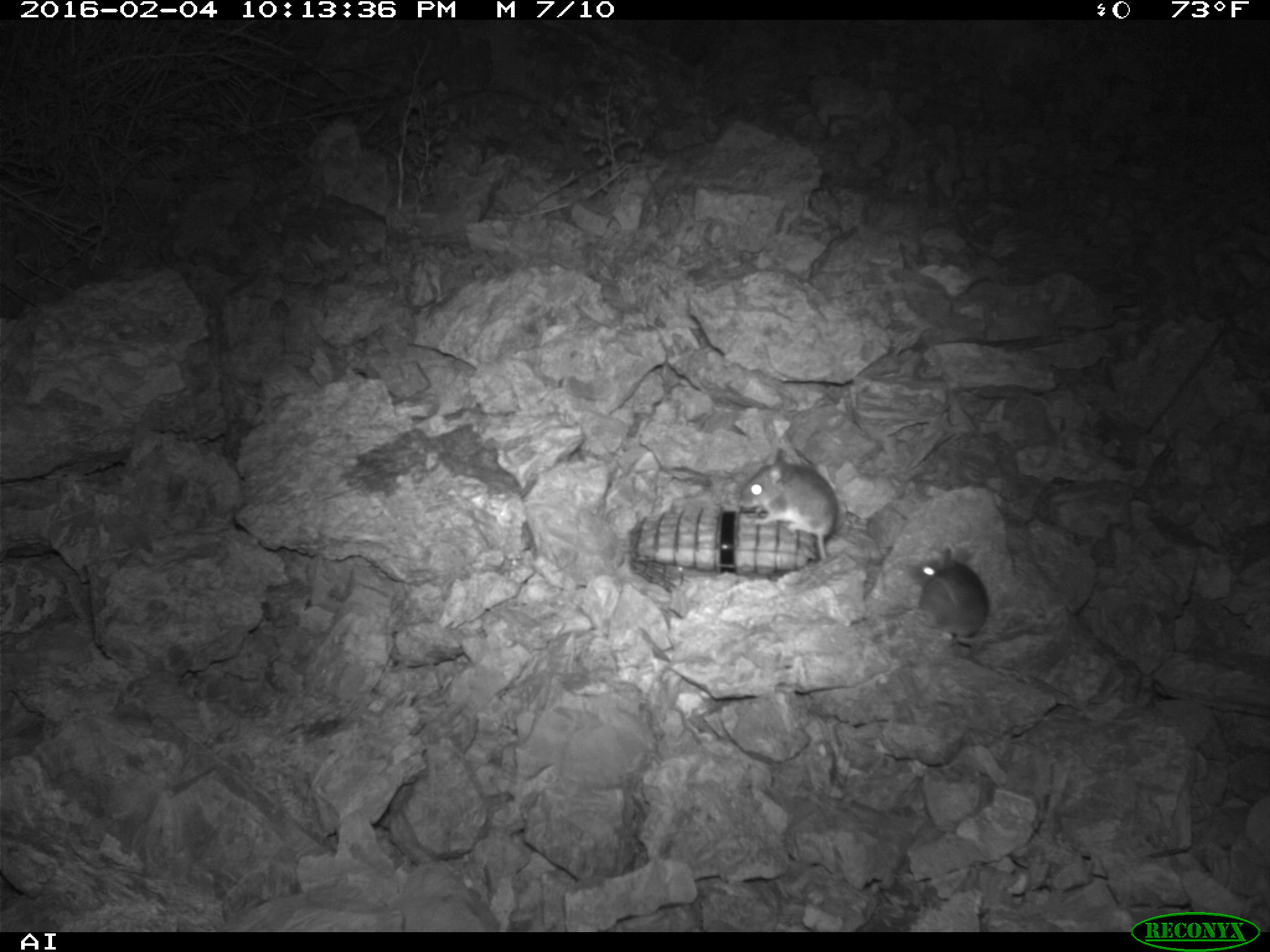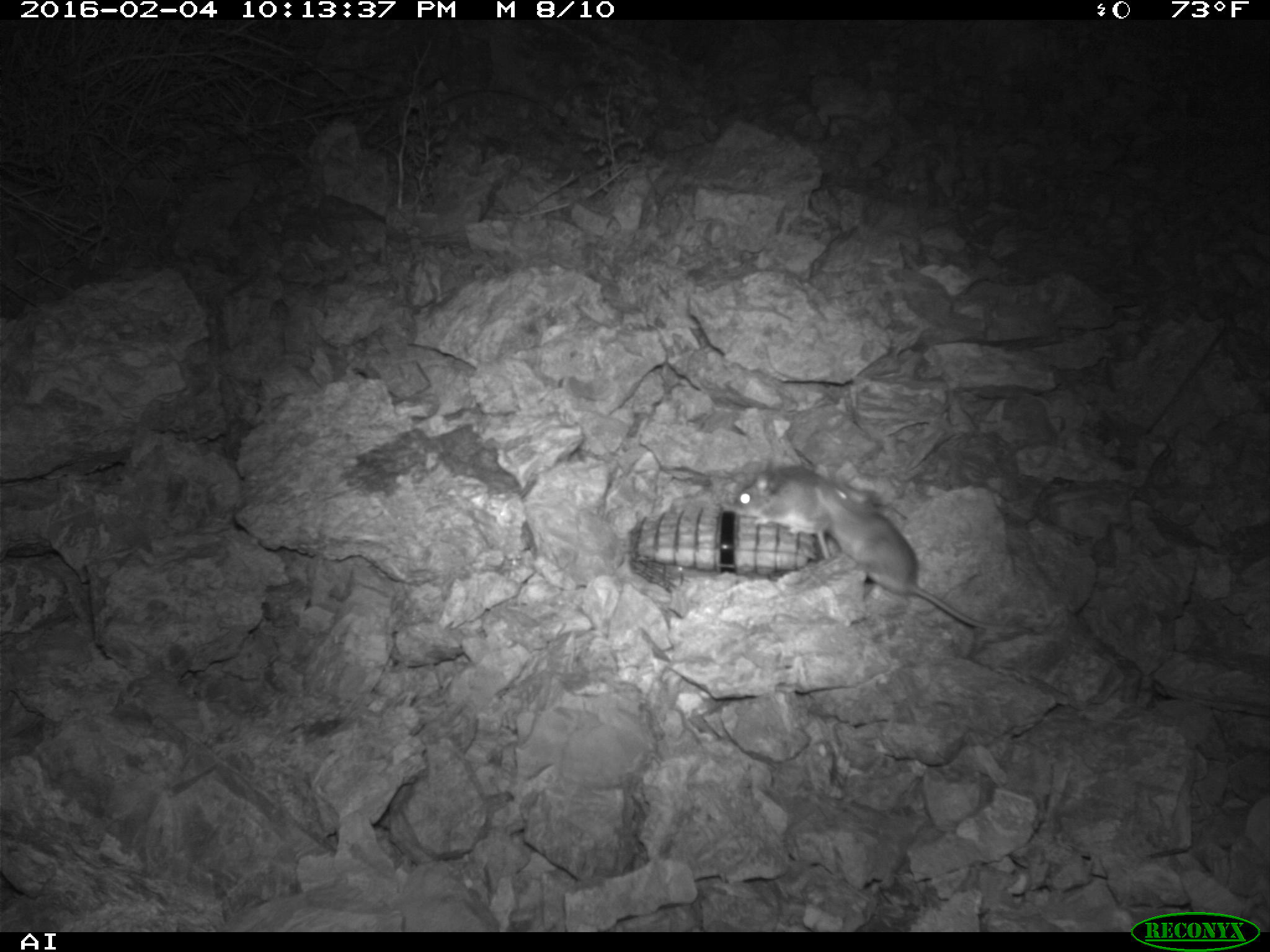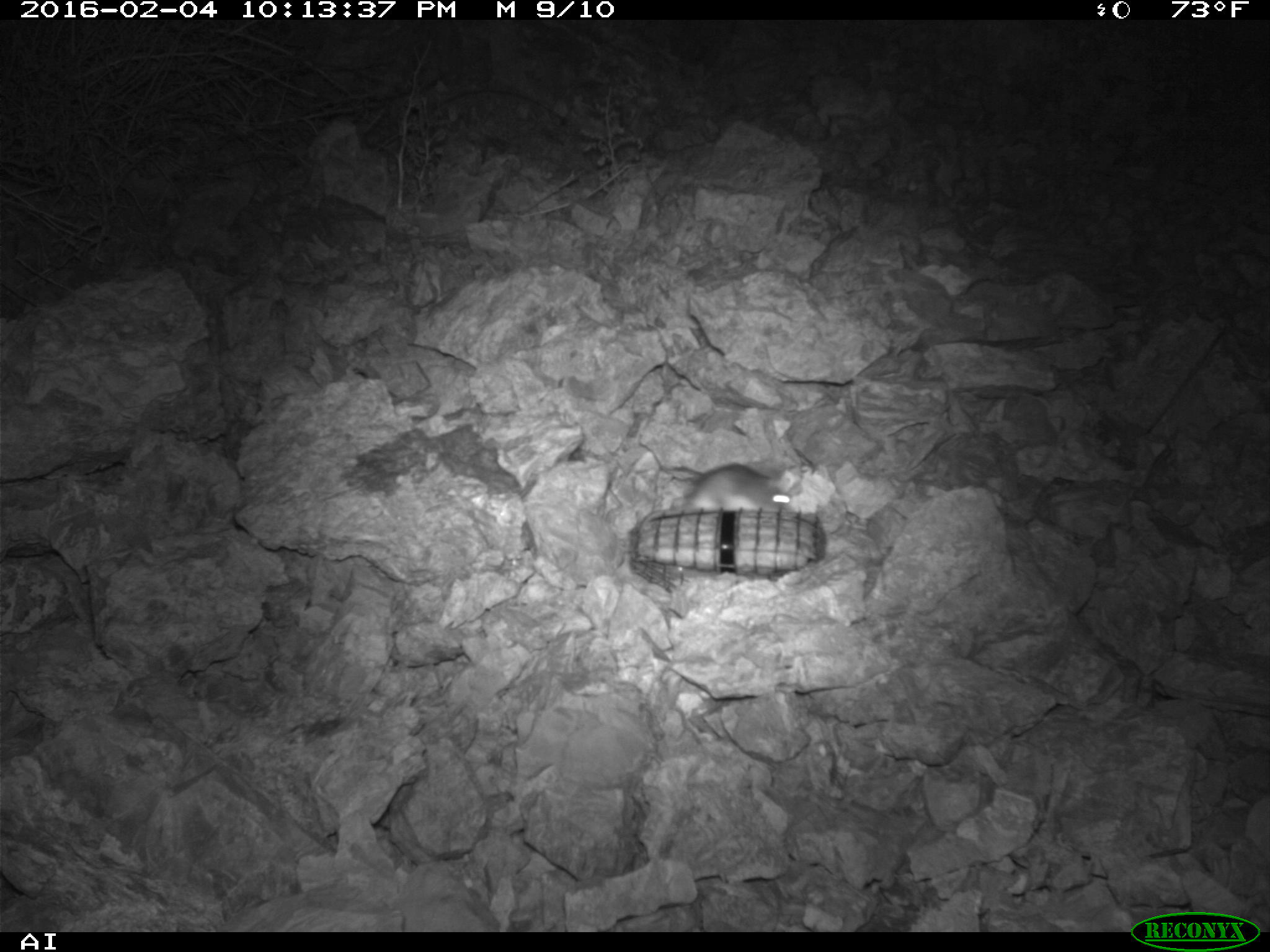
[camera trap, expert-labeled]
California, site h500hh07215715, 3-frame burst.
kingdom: Animalia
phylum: Chordata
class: Mammalia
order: Rodentia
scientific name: Rodentia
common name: rodent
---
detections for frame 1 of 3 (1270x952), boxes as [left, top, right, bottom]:
rodent: [906, 549, 1033, 644]; [734, 449, 840, 560]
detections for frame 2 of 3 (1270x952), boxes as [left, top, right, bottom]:
rodent: [814, 473, 1032, 632]; [732, 466, 878, 560]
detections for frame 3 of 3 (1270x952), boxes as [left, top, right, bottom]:
rodent: [636, 463, 791, 529]